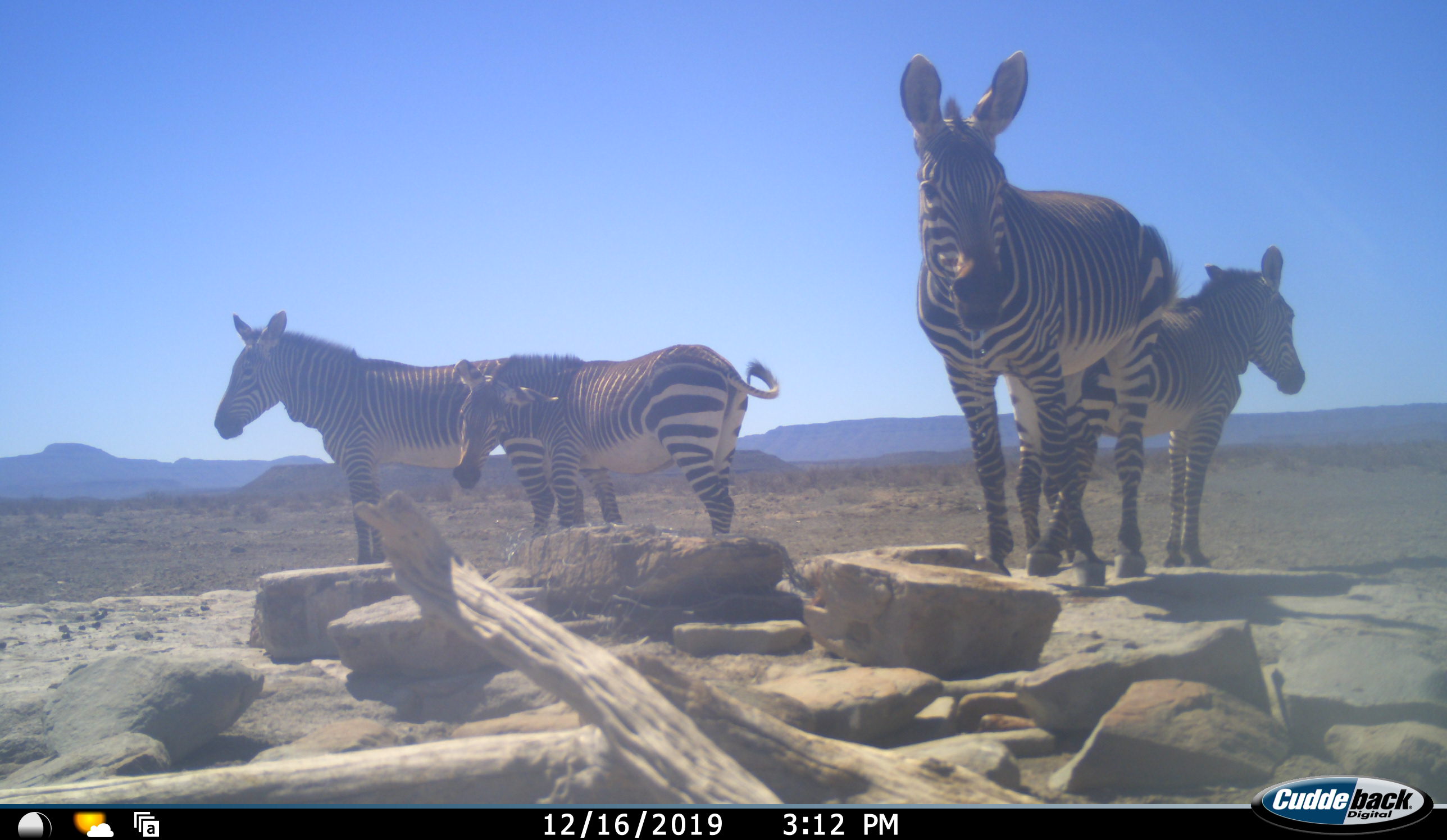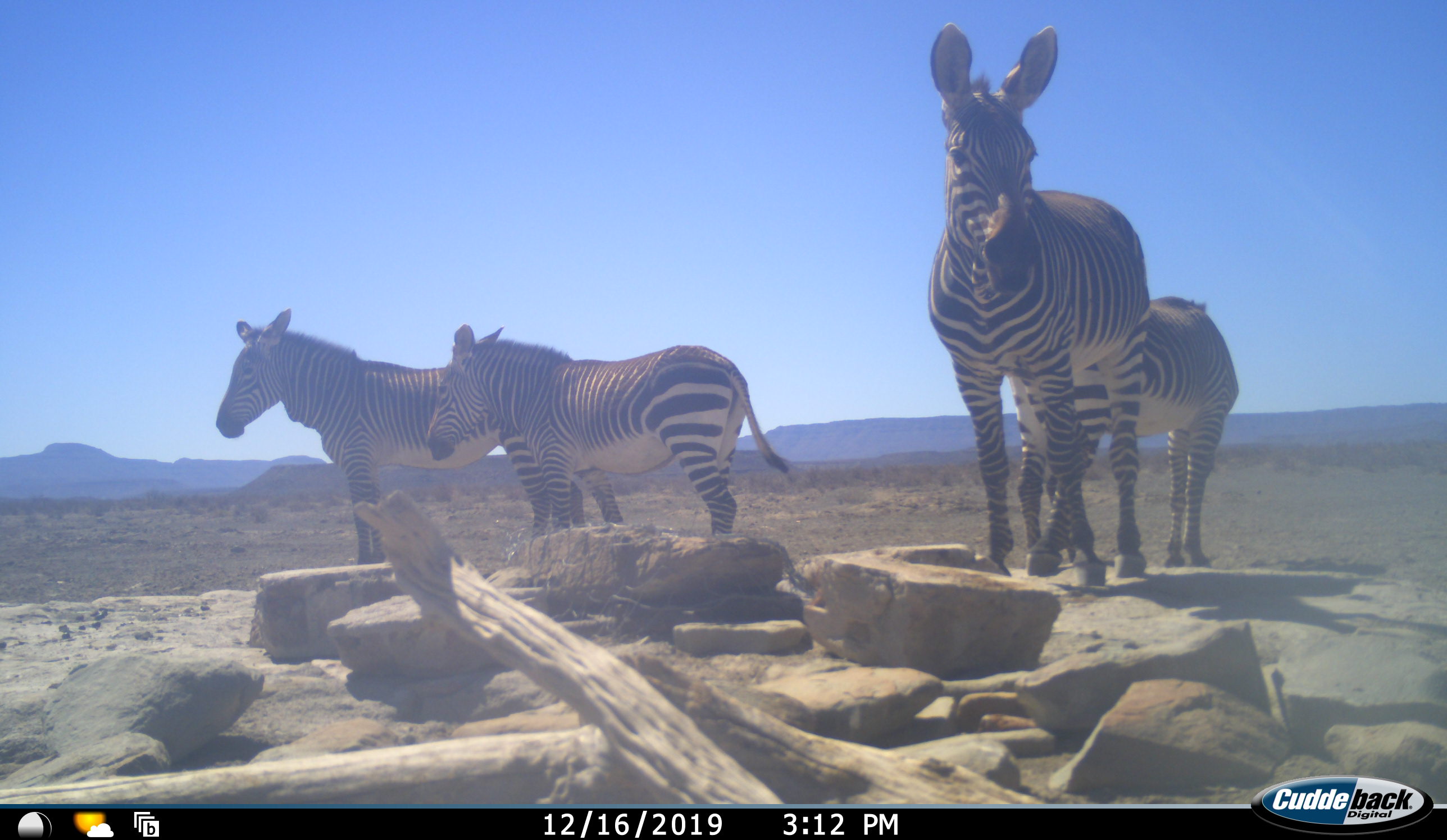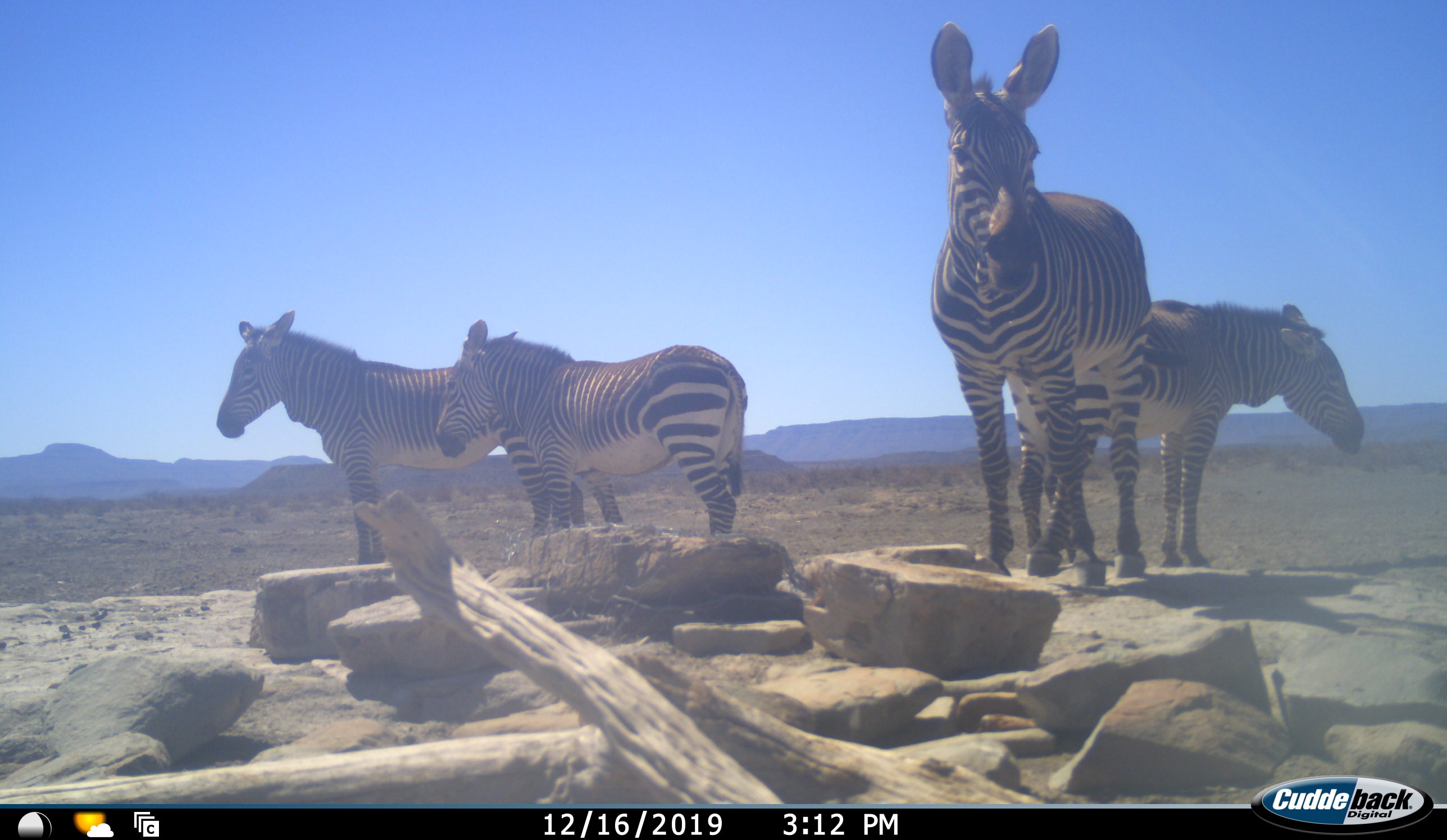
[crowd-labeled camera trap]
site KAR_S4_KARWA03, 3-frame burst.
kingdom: Animalia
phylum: Chordata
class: Mammalia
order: Perissodactyla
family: Equidae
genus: Equus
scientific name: Equus zebra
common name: mountain zebra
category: zebramountain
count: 4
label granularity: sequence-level